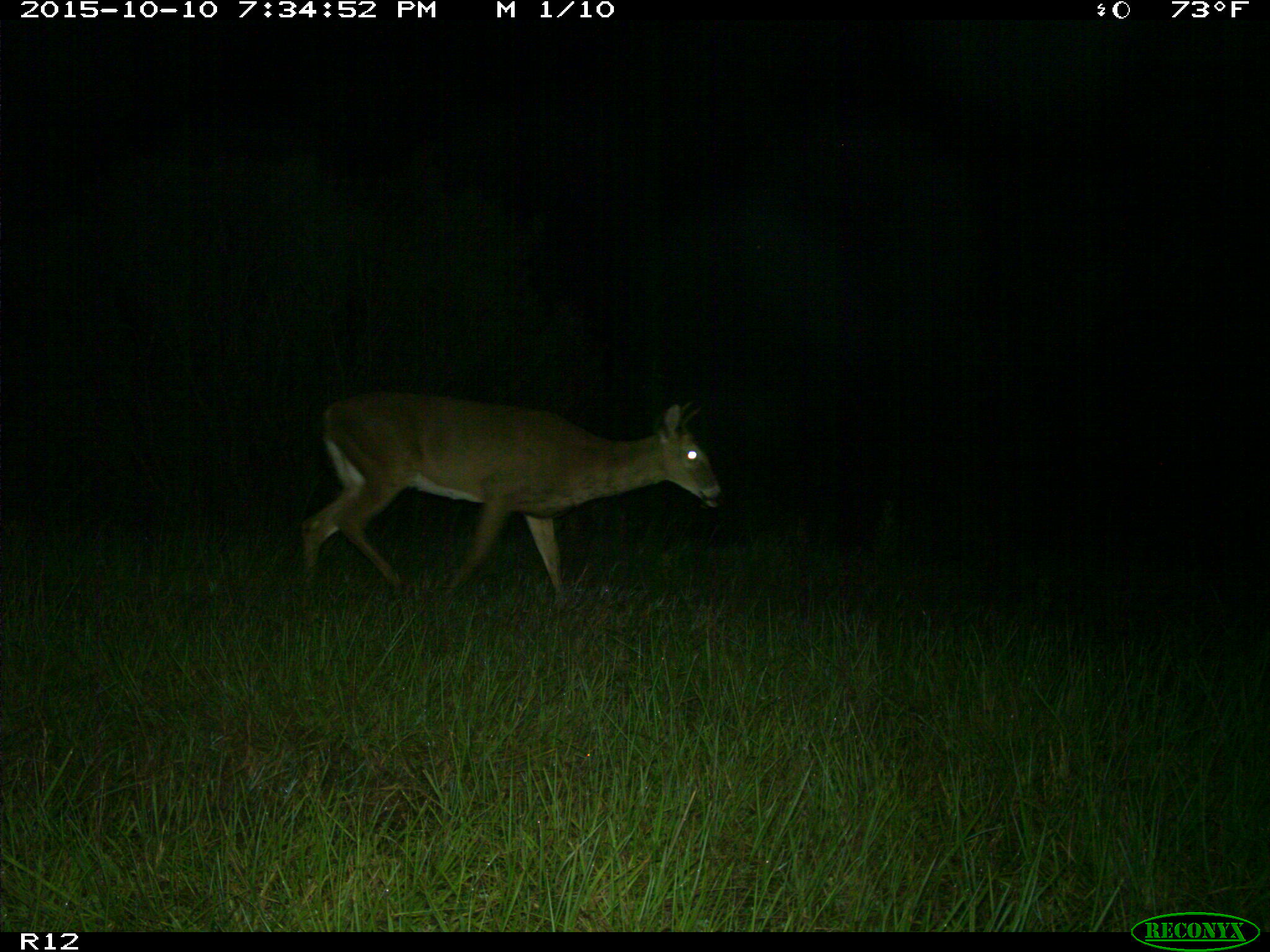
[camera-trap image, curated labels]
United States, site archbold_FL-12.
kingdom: Animalia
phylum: Chordata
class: Mammalia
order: Artiodactyla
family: Cervidae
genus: Odocoileus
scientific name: Odocoileus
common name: deer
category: unidentified deer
Unidentified deer (deer) (Odocoileus).